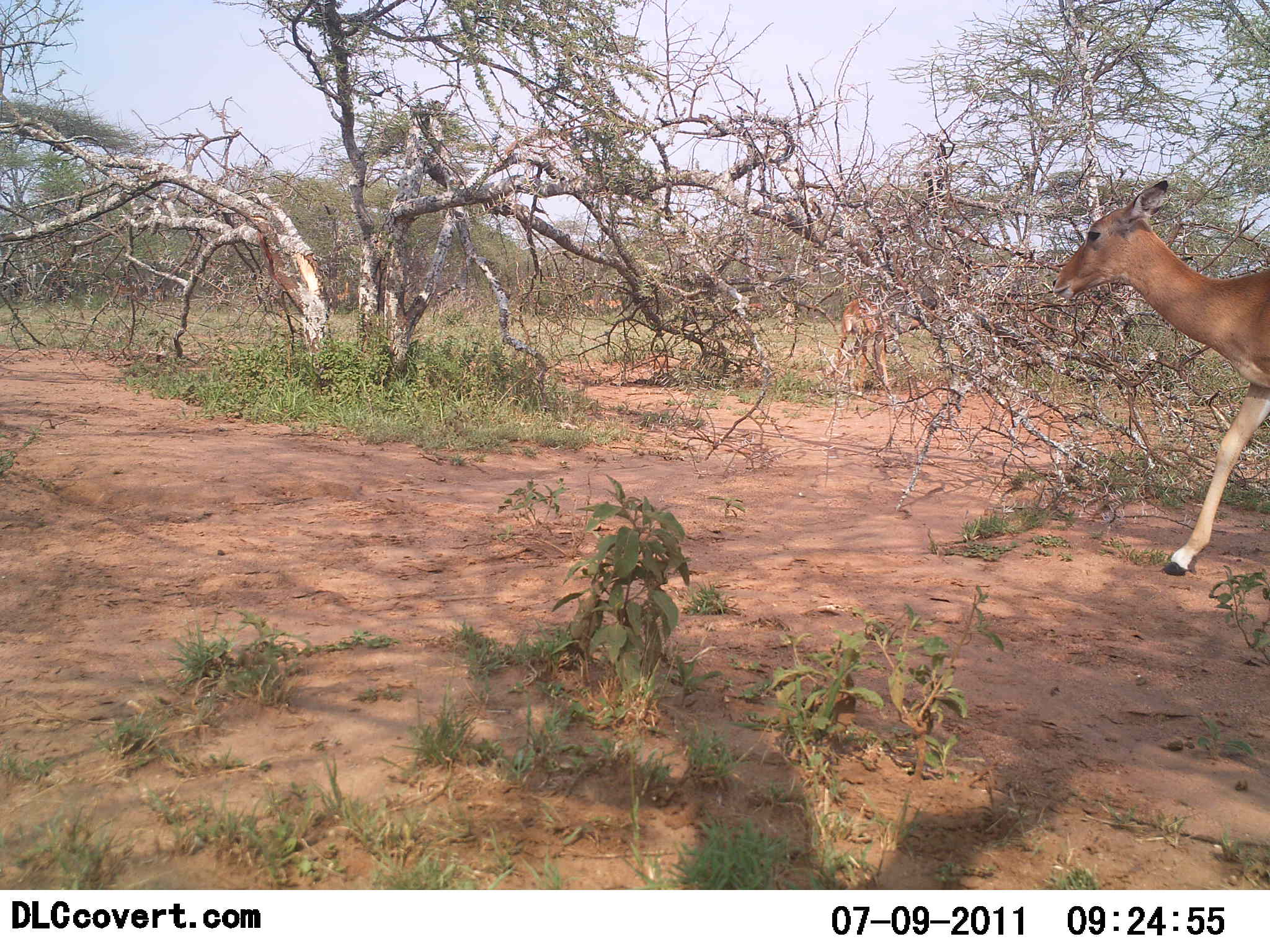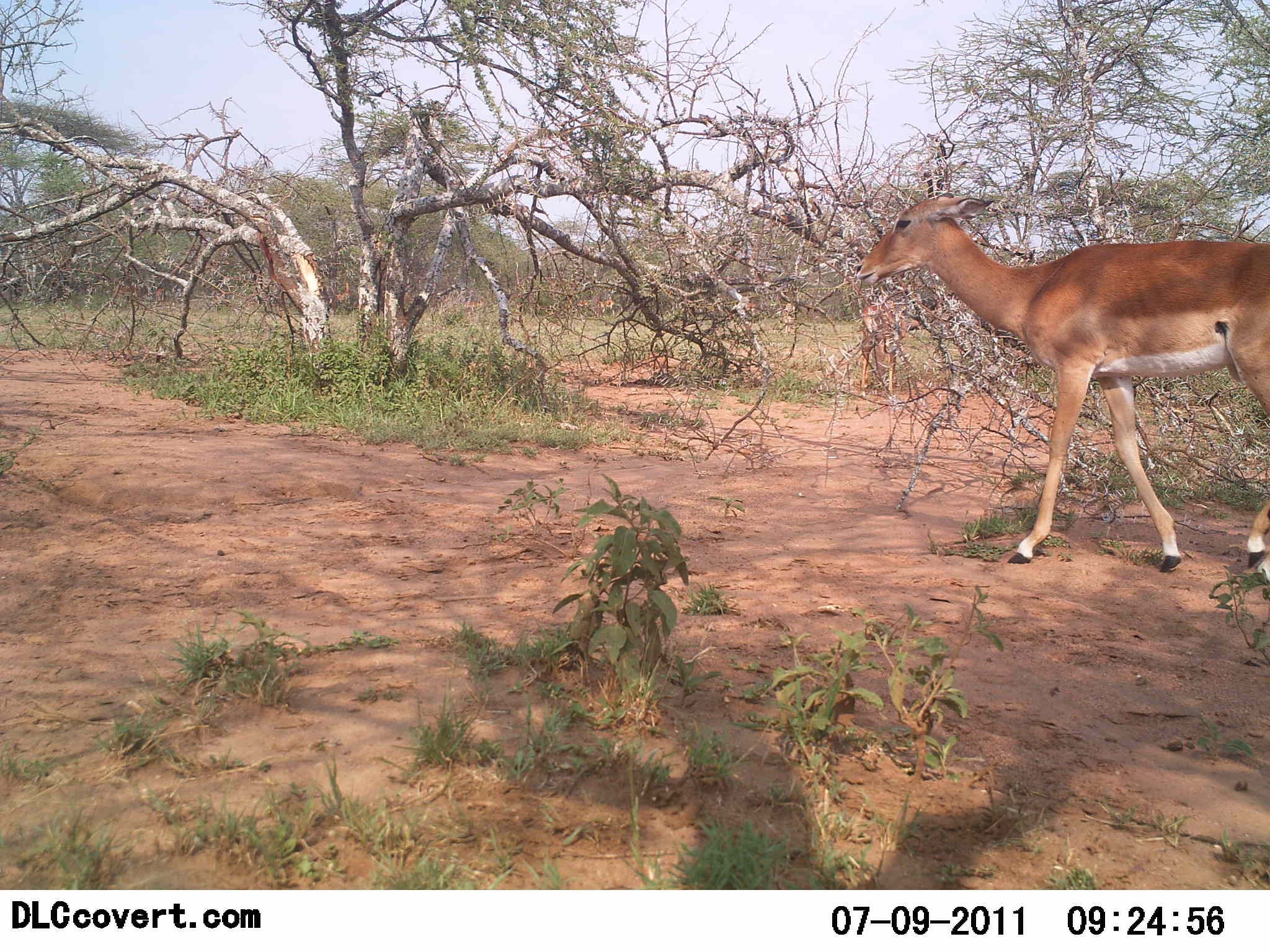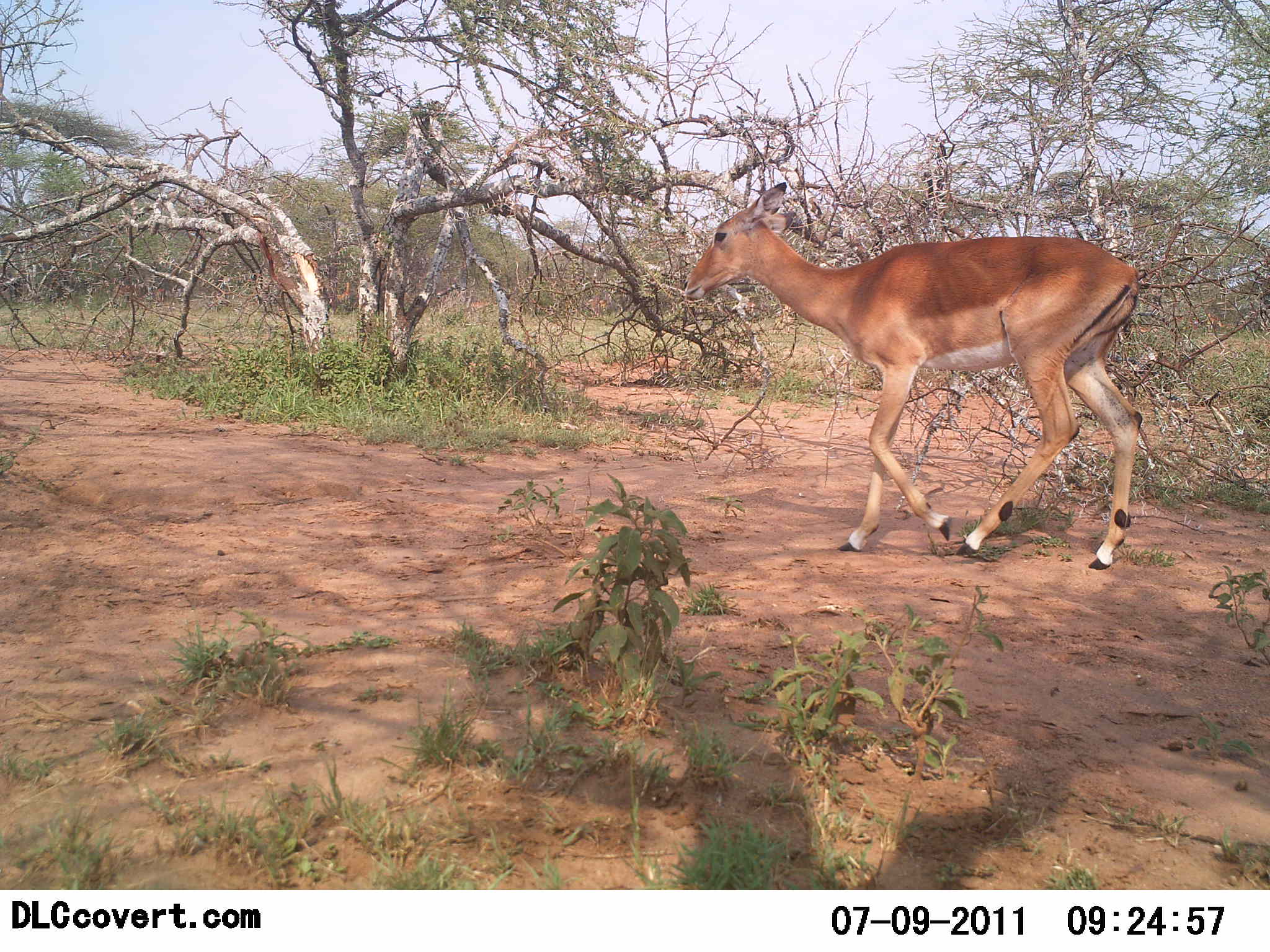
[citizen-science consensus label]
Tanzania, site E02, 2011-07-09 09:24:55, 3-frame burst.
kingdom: Animalia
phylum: Chordata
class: Mammalia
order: Artiodactyla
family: Bovidae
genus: Nanger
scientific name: Nanger granti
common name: grant's gazelle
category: gazellegrants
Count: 1.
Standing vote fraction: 14%.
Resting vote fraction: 0%.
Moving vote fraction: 100%.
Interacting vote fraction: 0%.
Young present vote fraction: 0%.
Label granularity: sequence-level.